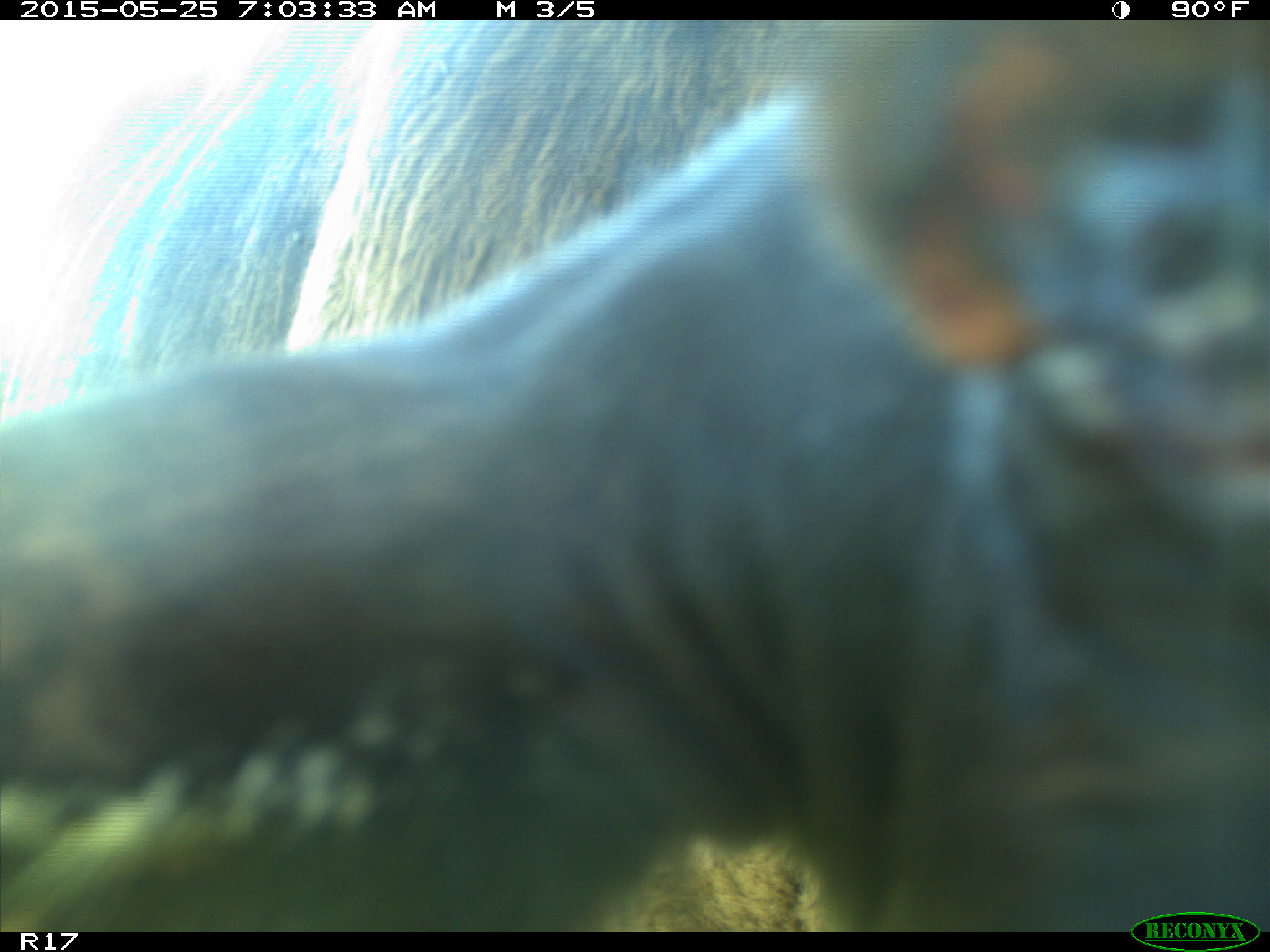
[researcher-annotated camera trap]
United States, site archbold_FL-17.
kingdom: Animalia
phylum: Chordata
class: Mammalia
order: Artiodactyla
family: Bovidae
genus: Bos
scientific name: Bos taurus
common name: domestic cow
Bos taurus (domestic cow).